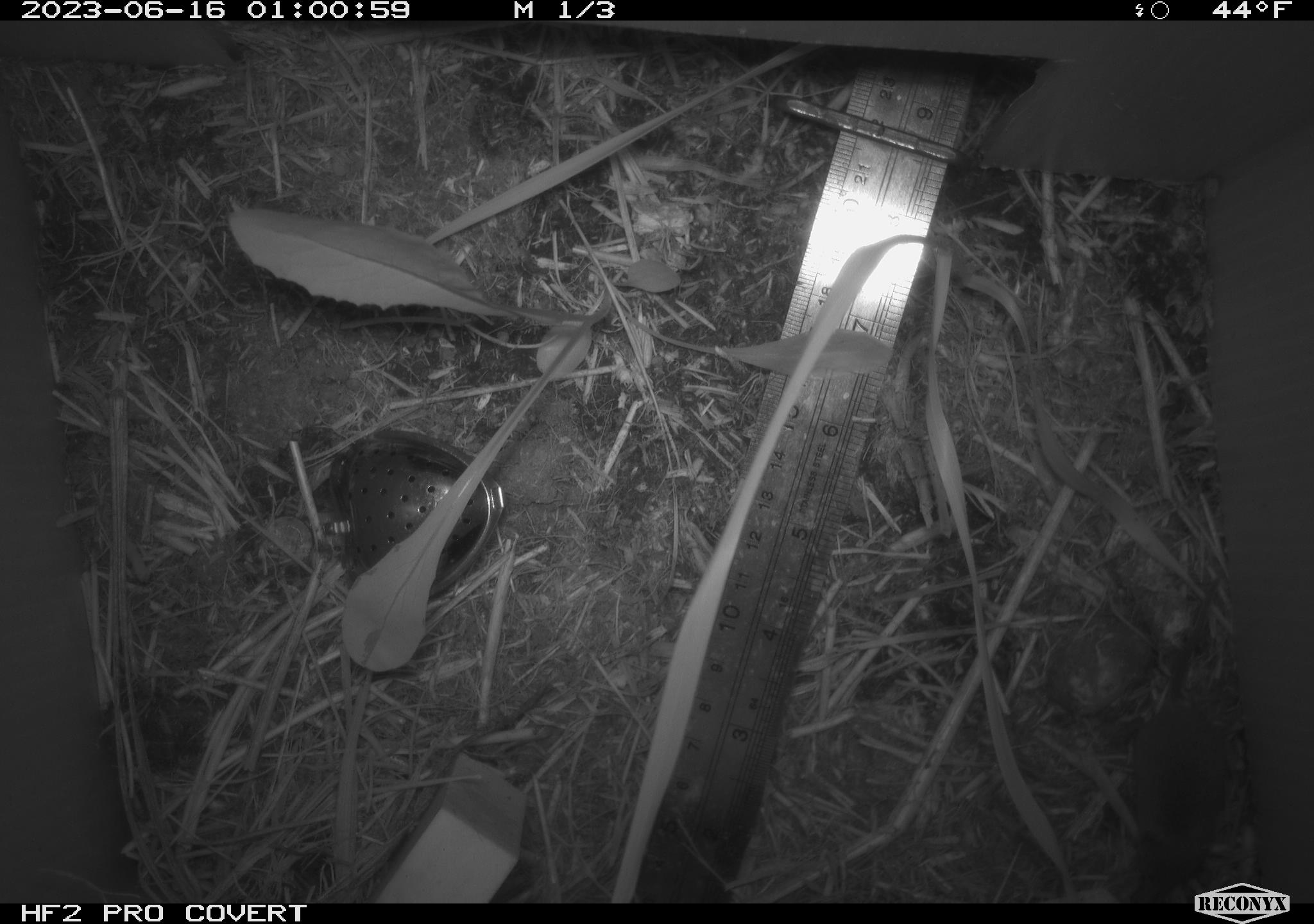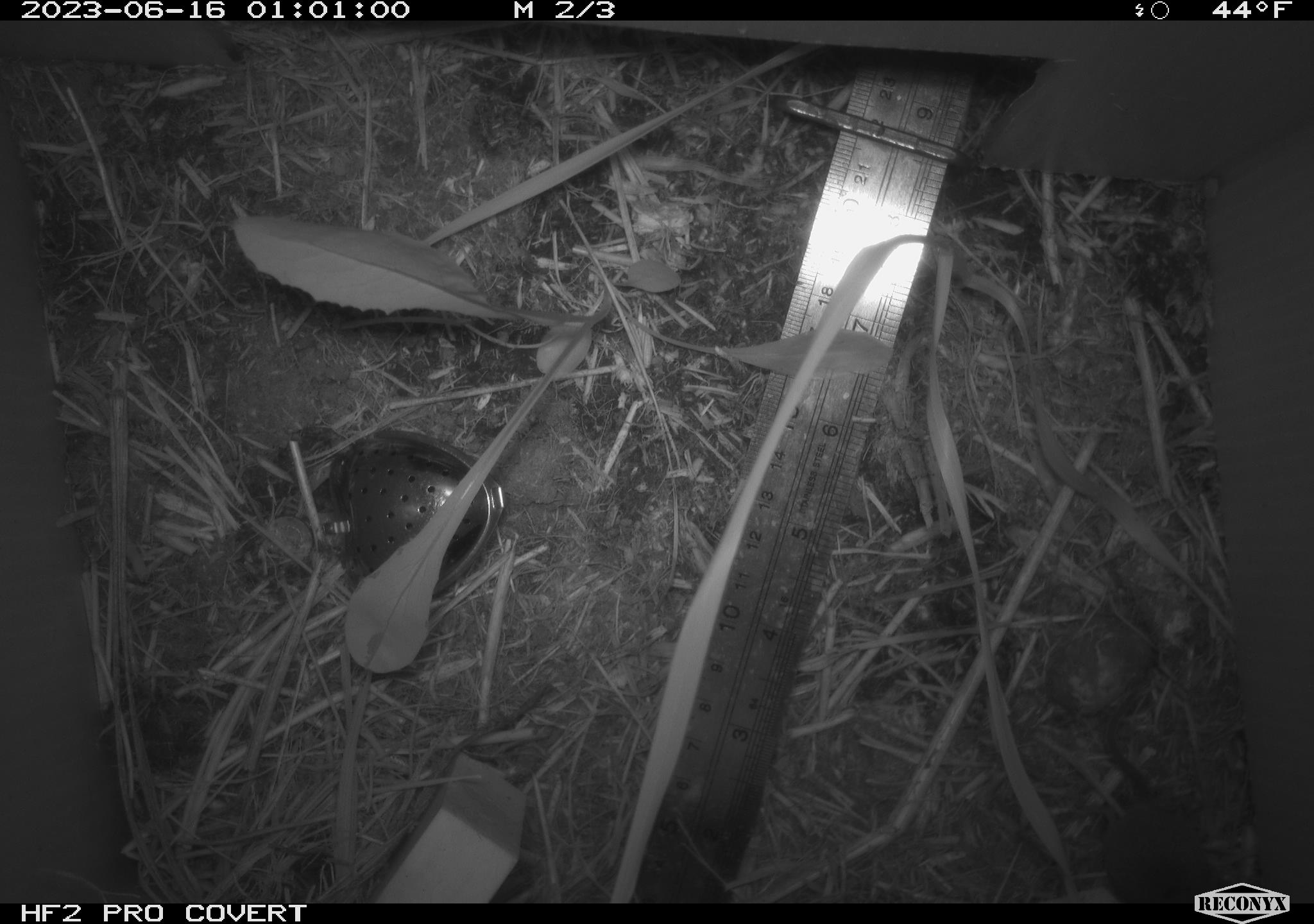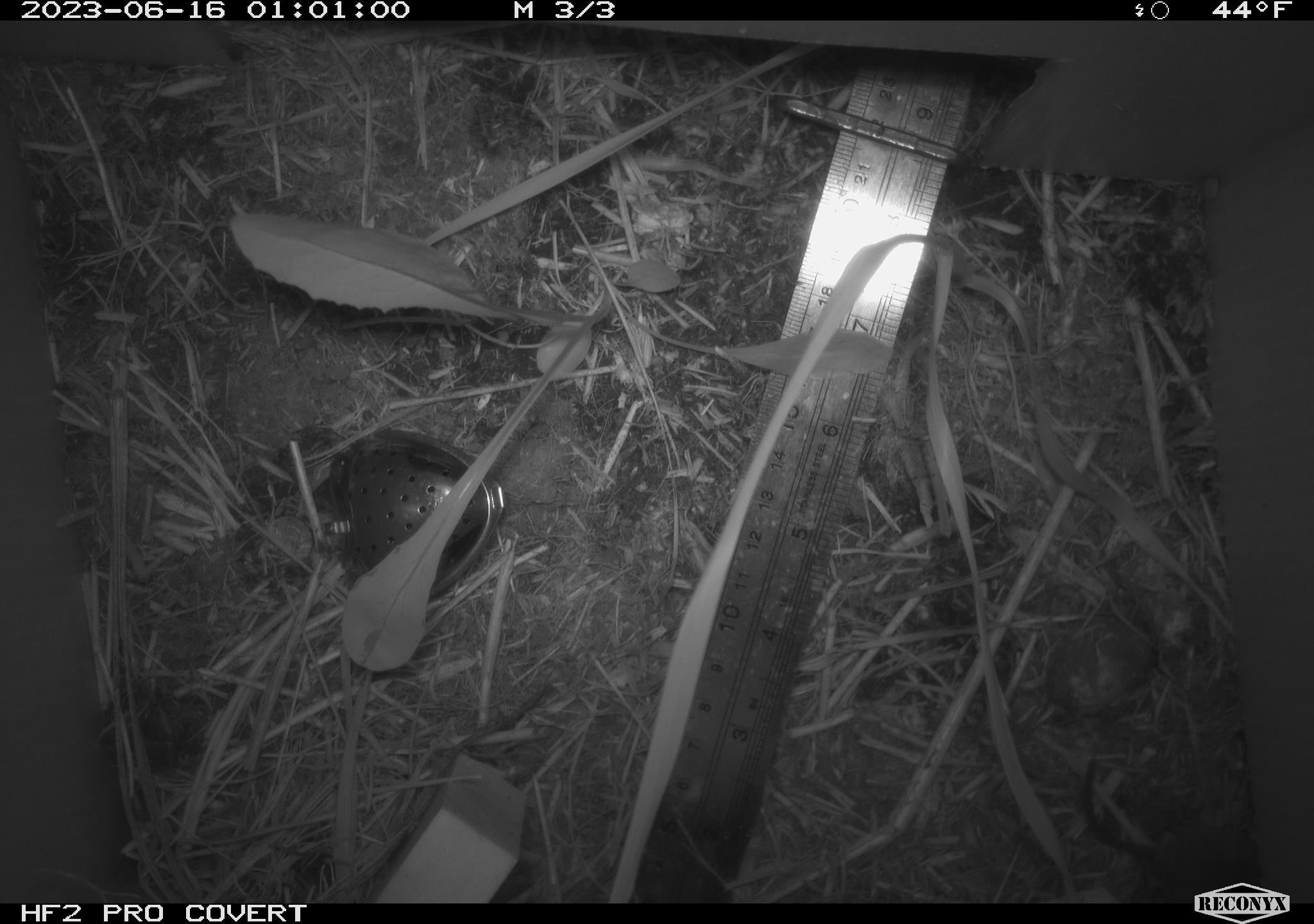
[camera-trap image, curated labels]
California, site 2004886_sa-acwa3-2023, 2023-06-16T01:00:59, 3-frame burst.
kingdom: Animalia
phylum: Chordata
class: Mammalia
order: Eulipotyphla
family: Soricidae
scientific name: Soricidae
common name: shrews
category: soricidae family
Soricidae family (shrews) (Soricidae).